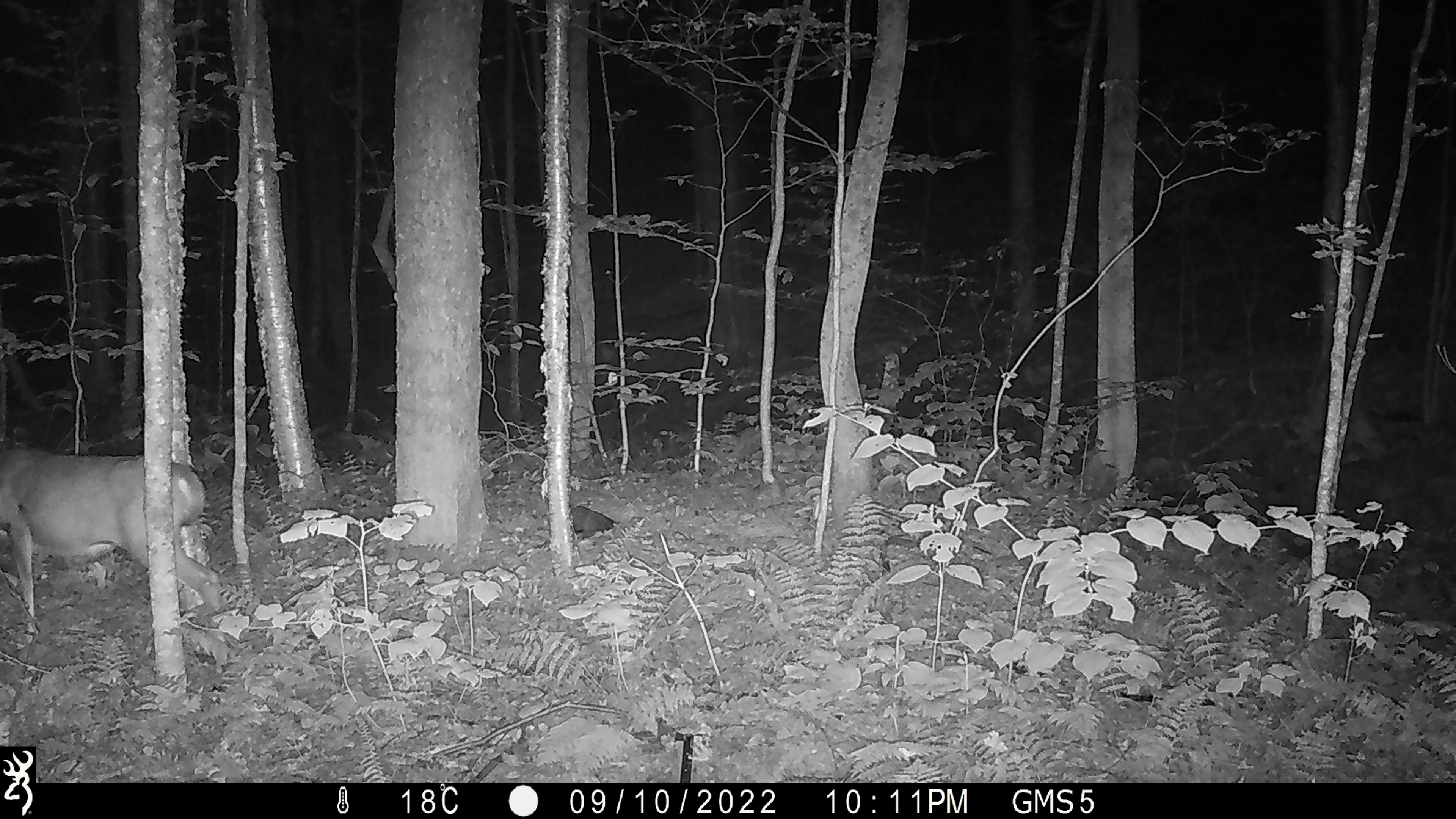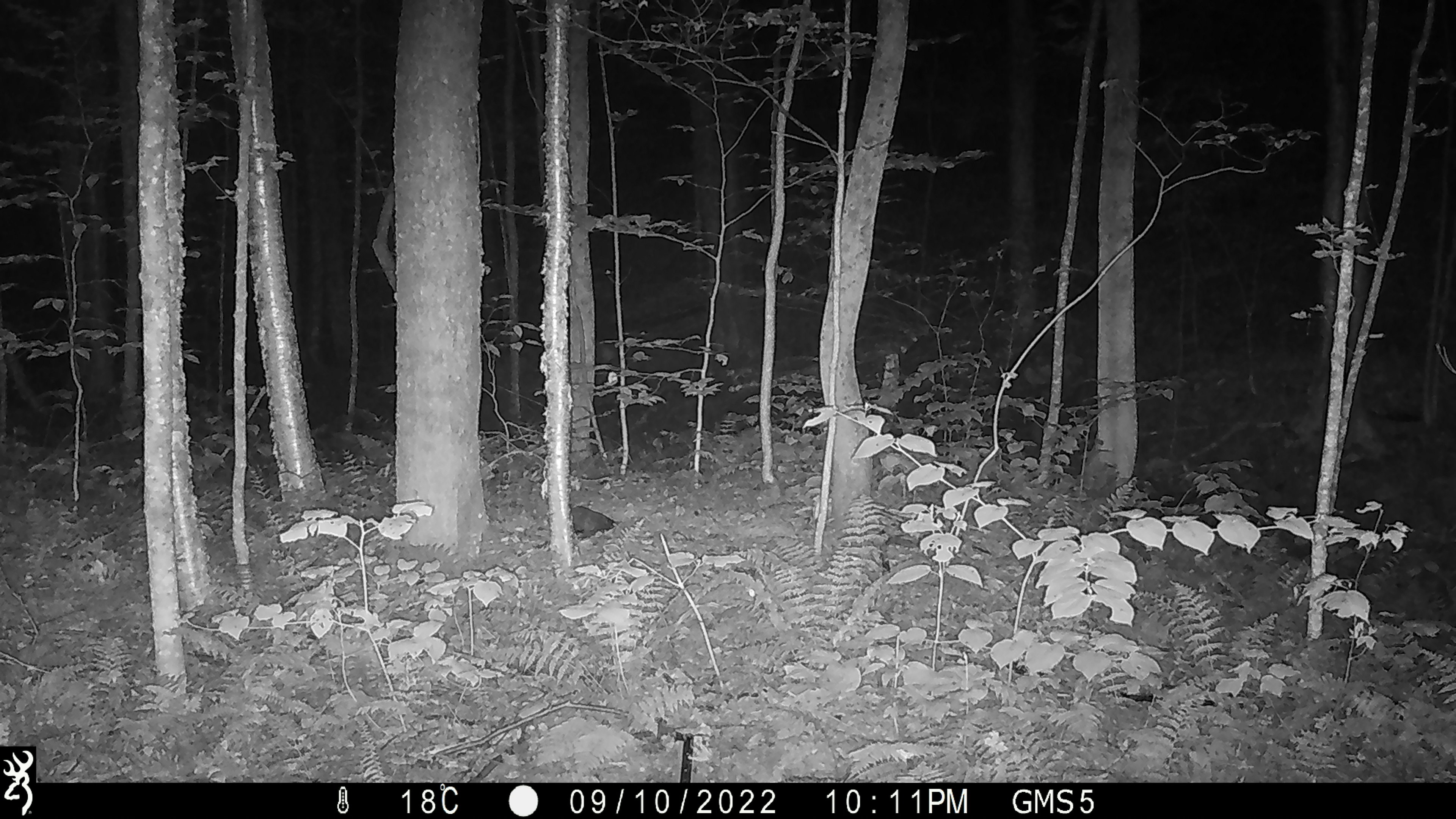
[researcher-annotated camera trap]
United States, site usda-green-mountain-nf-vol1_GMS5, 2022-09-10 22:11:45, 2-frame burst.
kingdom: Animalia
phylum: Chordata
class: Mammalia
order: Artiodactyla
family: Cervidae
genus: Odocoileus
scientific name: Odocoileus virginianus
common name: white-tailed deer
White-tailed deer (Odocoileus virginianus).